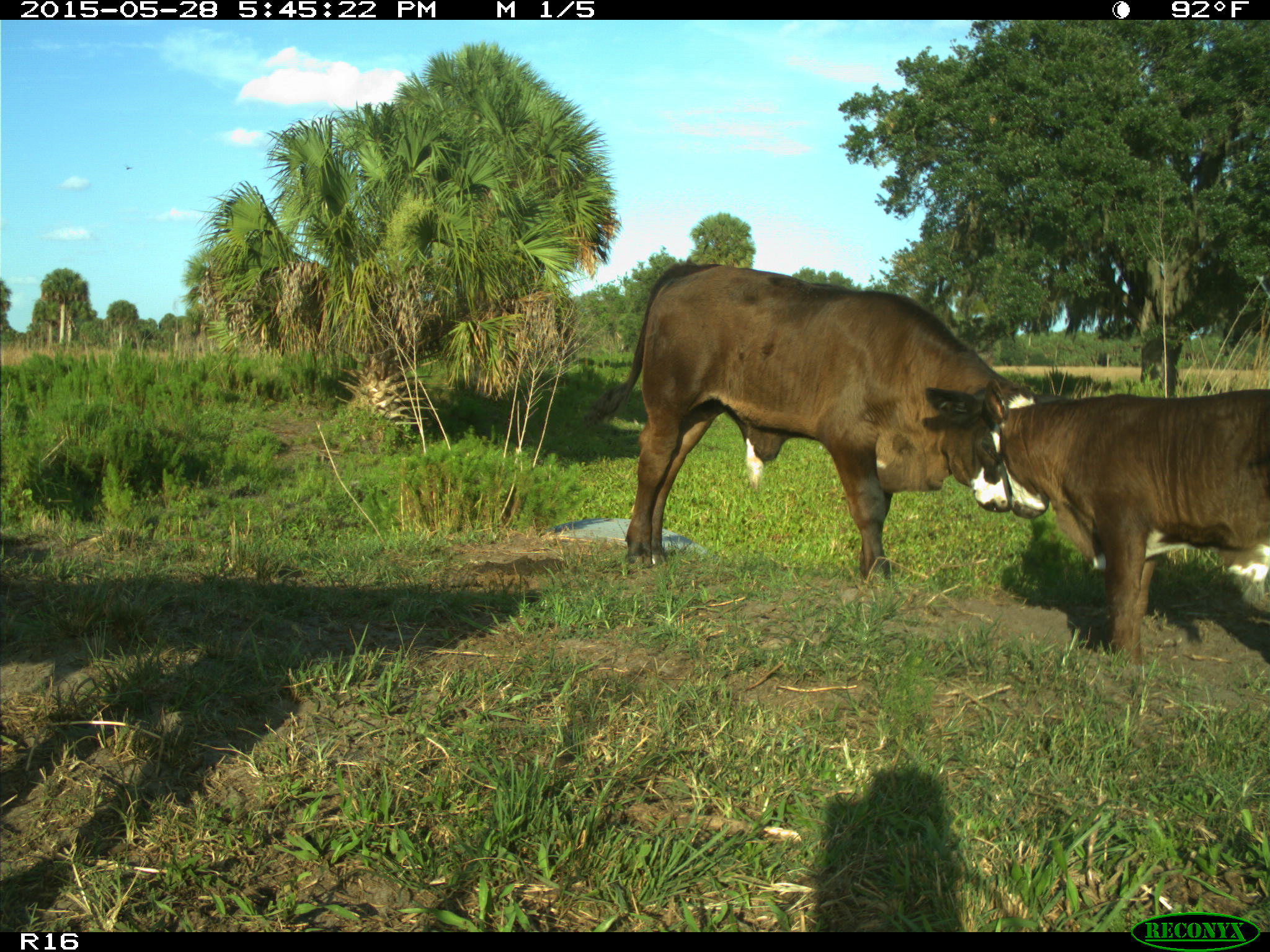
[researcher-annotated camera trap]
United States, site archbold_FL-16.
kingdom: Animalia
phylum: Chordata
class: Mammalia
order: Artiodactyla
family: Bovidae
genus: Bos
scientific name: Bos taurus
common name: domestic cow